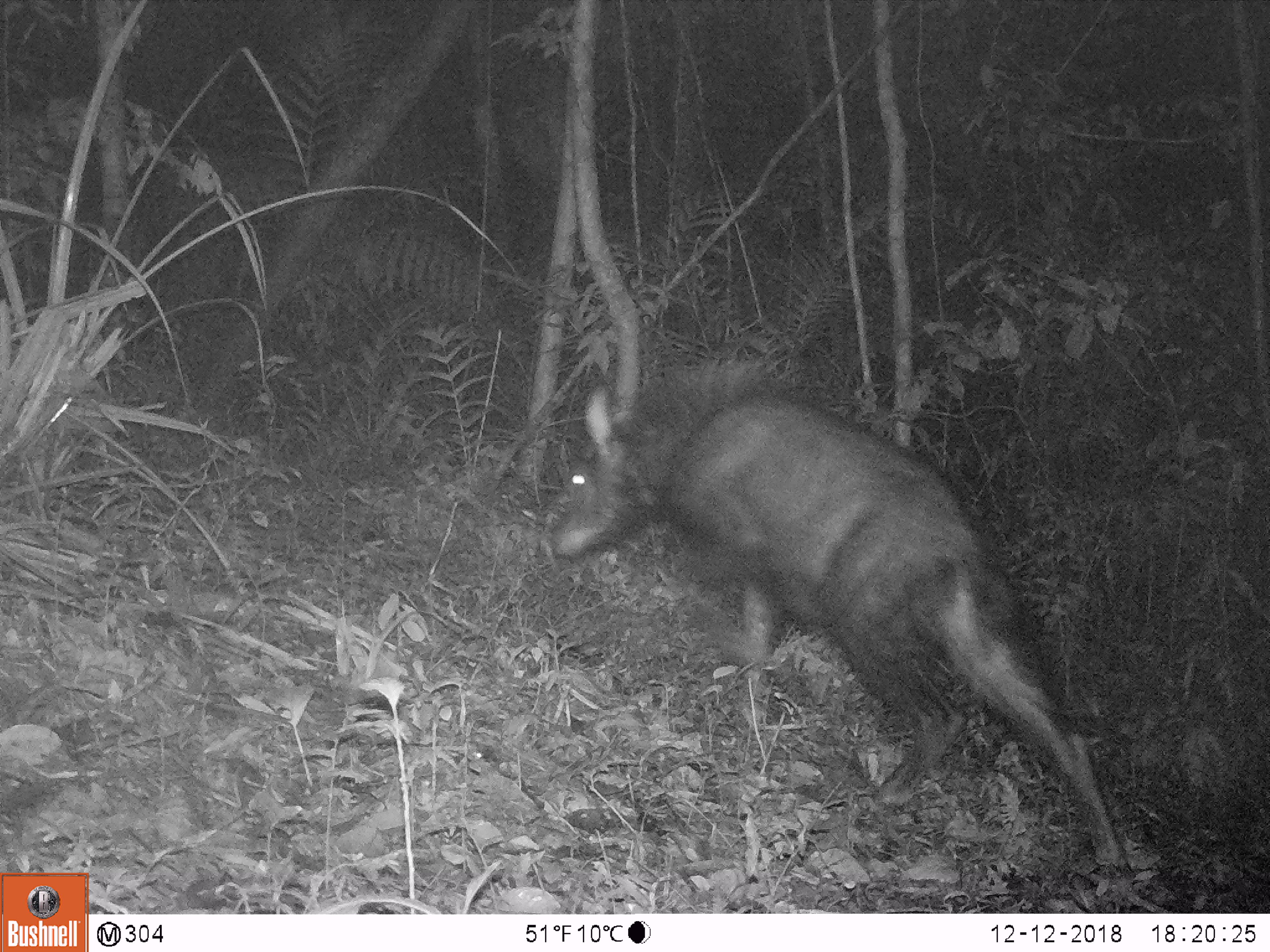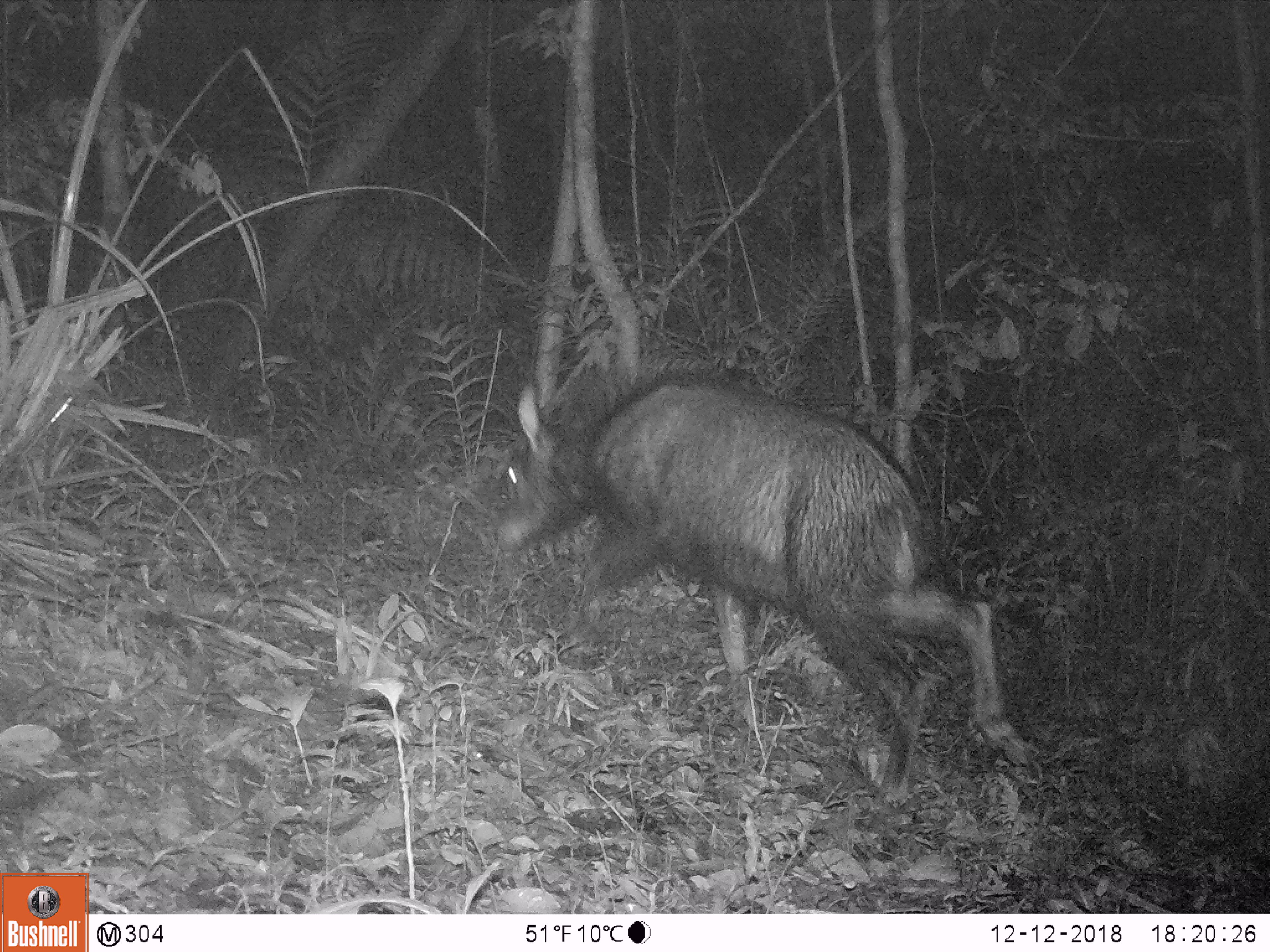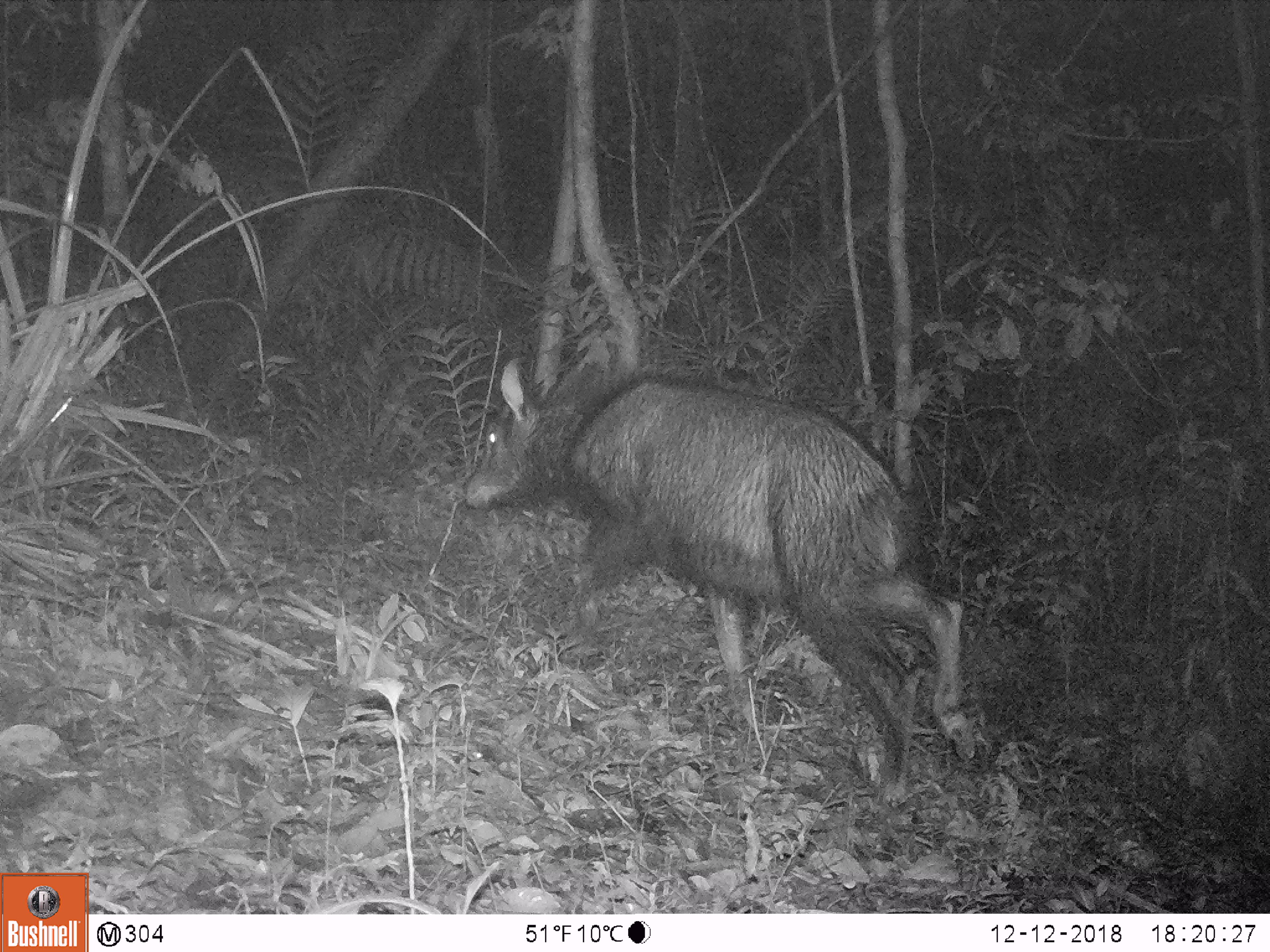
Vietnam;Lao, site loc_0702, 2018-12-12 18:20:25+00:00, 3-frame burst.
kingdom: Animalia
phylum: Chordata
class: Mammalia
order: Artiodactyla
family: Bovidae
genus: Capricornis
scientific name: Capricornis sumatraensis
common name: chinese serow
Chinese serow (Capricornis sumatraensis). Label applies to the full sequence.